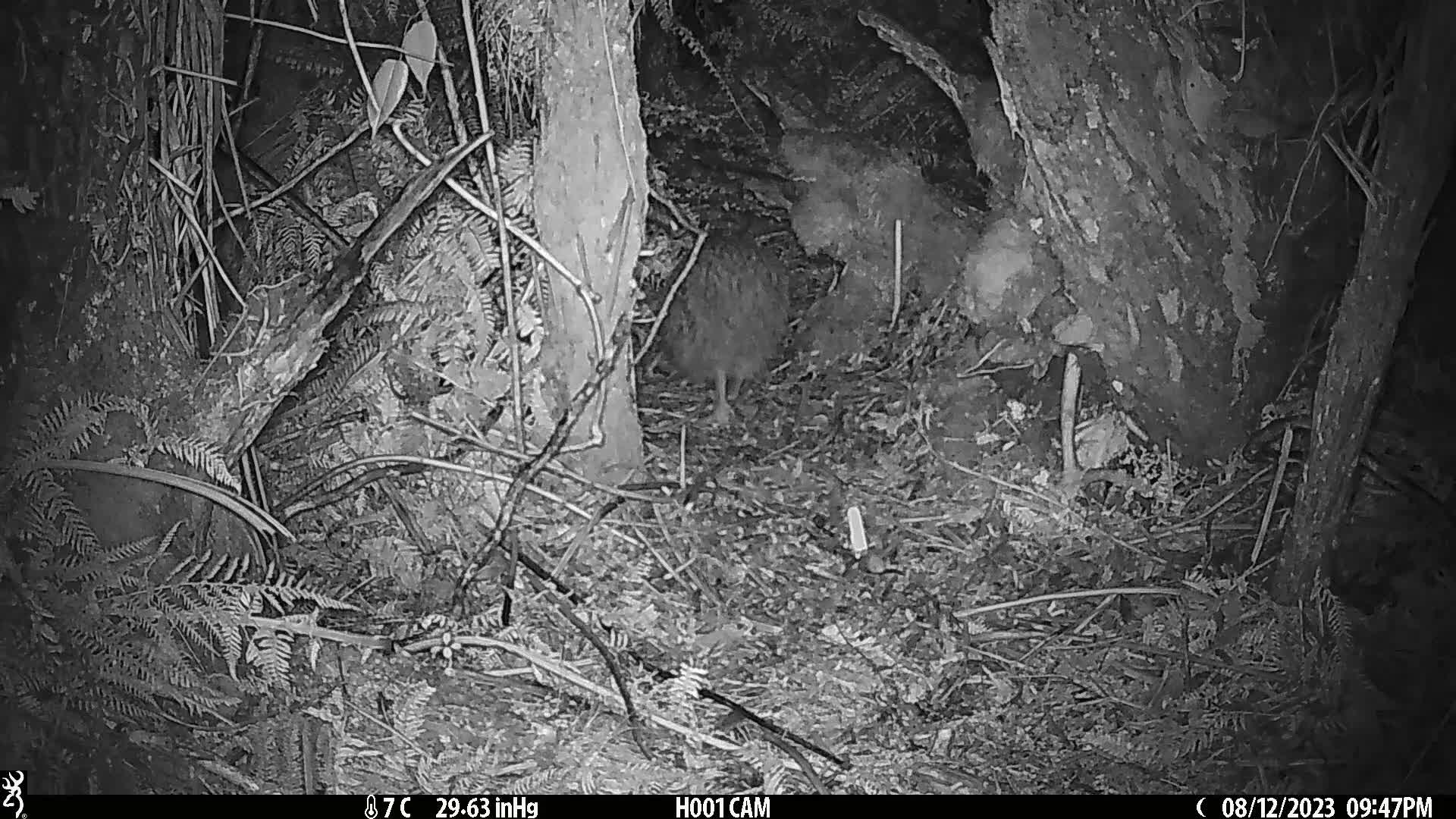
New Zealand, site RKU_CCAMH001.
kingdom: Animalia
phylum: Chordata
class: Aves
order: Apterygiformes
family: Apterygidae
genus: Apteryx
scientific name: Apteryx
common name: kiwi